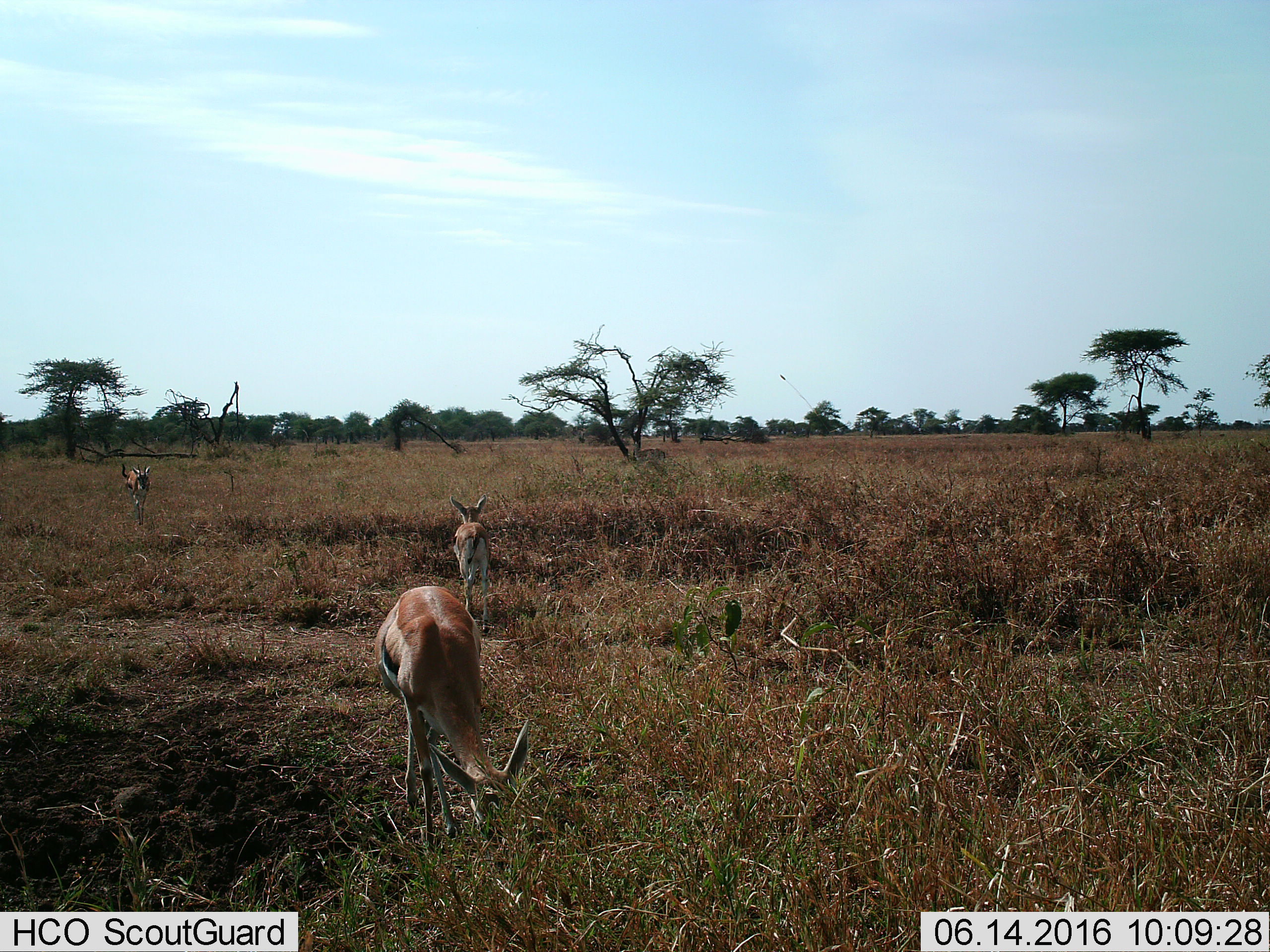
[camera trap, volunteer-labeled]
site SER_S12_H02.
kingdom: Animalia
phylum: Chordata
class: Mammalia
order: Artiodactyla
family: Bovidae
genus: Eudorcas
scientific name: Eudorcas thomsonii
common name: thomson's gazelle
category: gazellethomsons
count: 3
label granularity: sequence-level